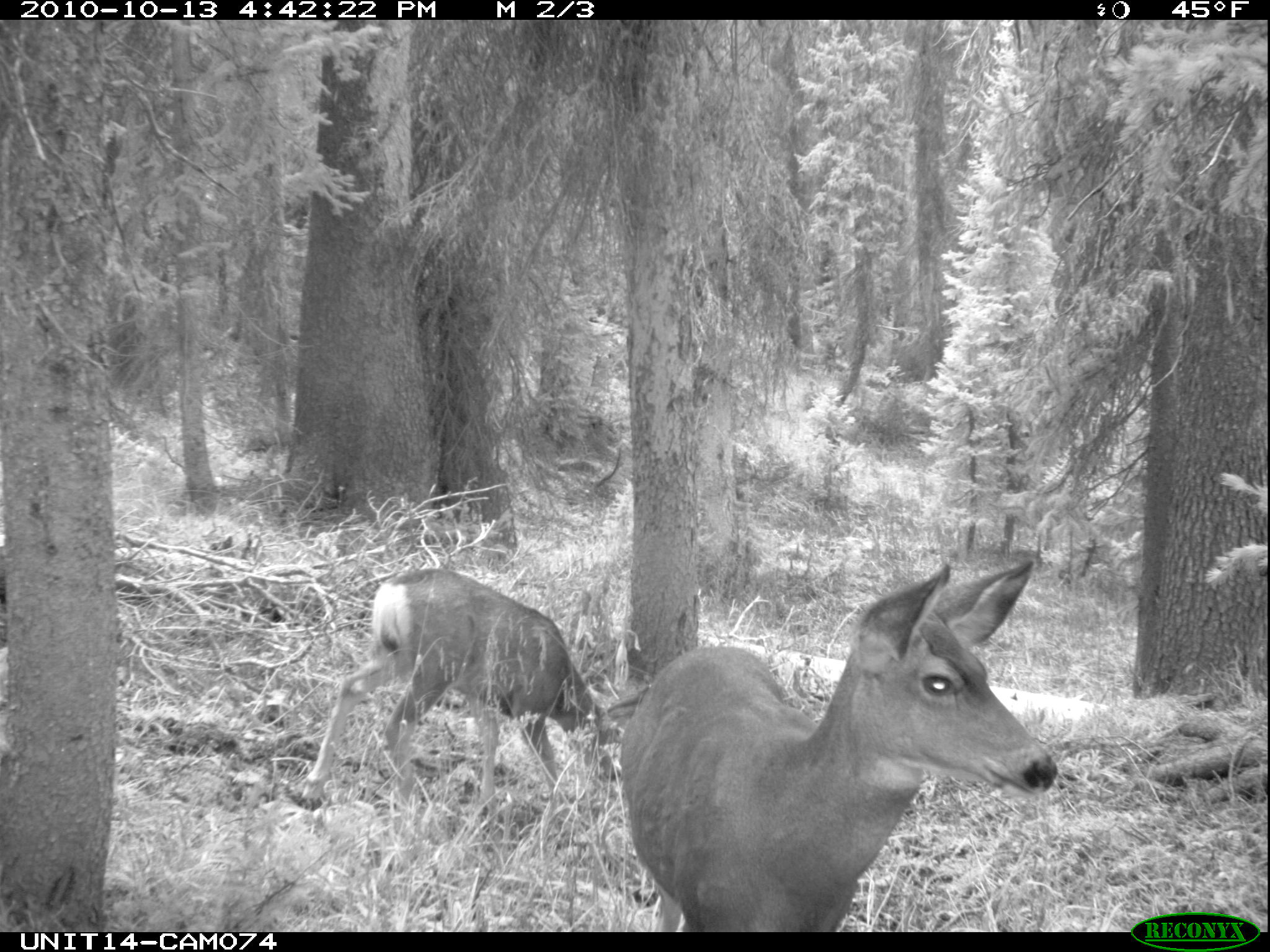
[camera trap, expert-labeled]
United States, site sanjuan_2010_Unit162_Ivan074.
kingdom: Animalia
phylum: Chordata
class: Mammalia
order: Artiodactyla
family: Cervidae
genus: Odocoileus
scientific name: Odocoileus hemionus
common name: mule deer